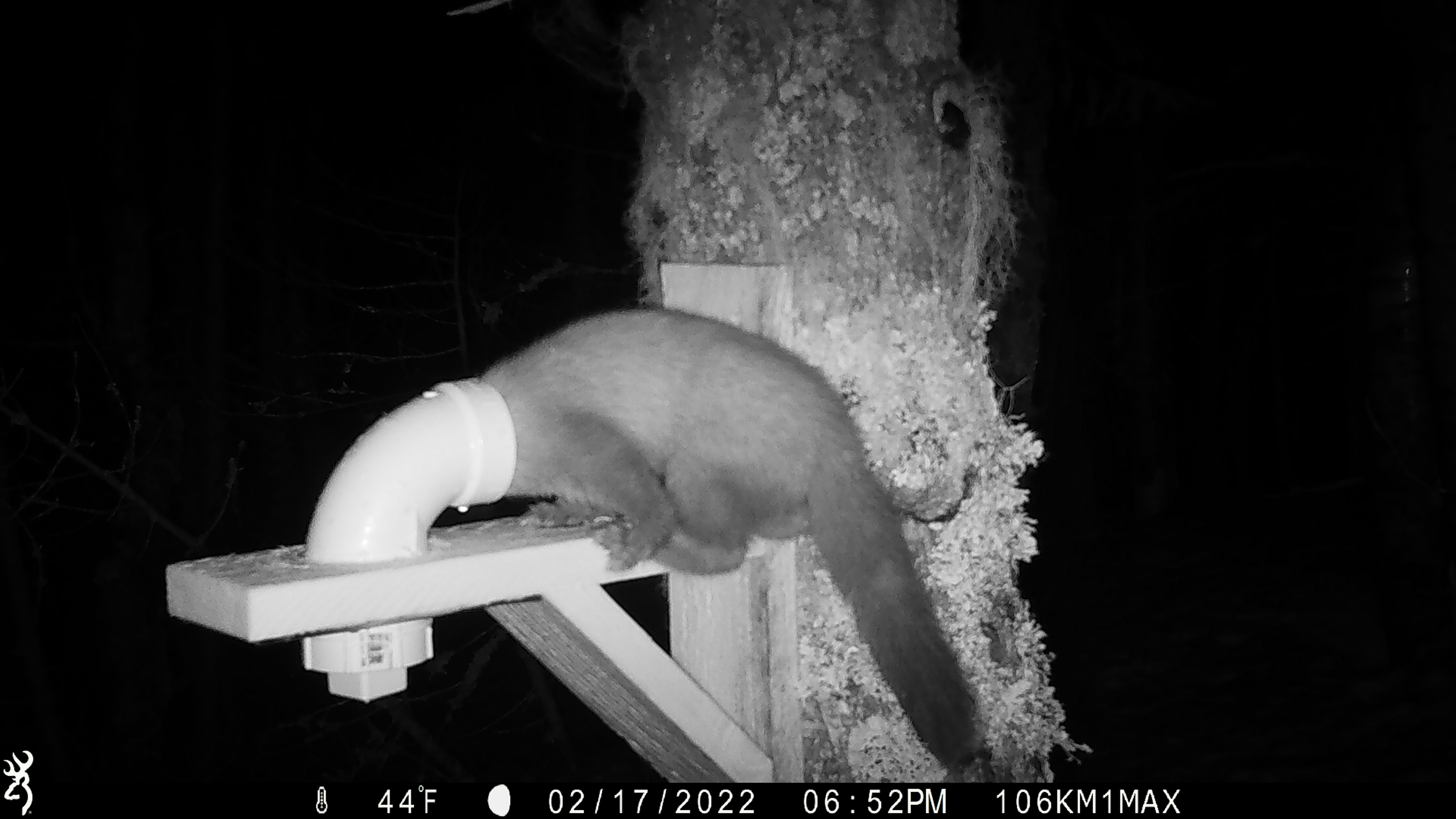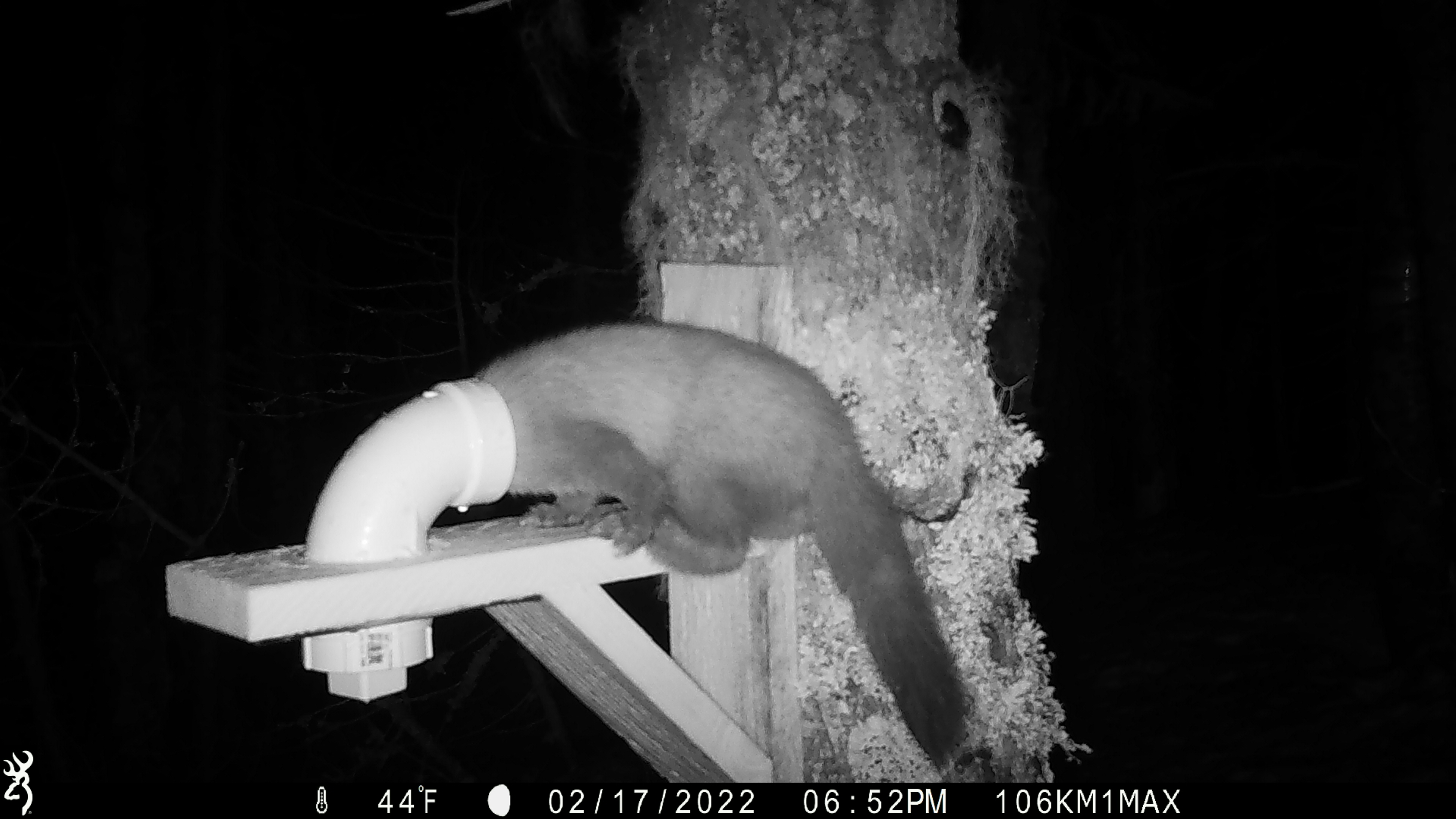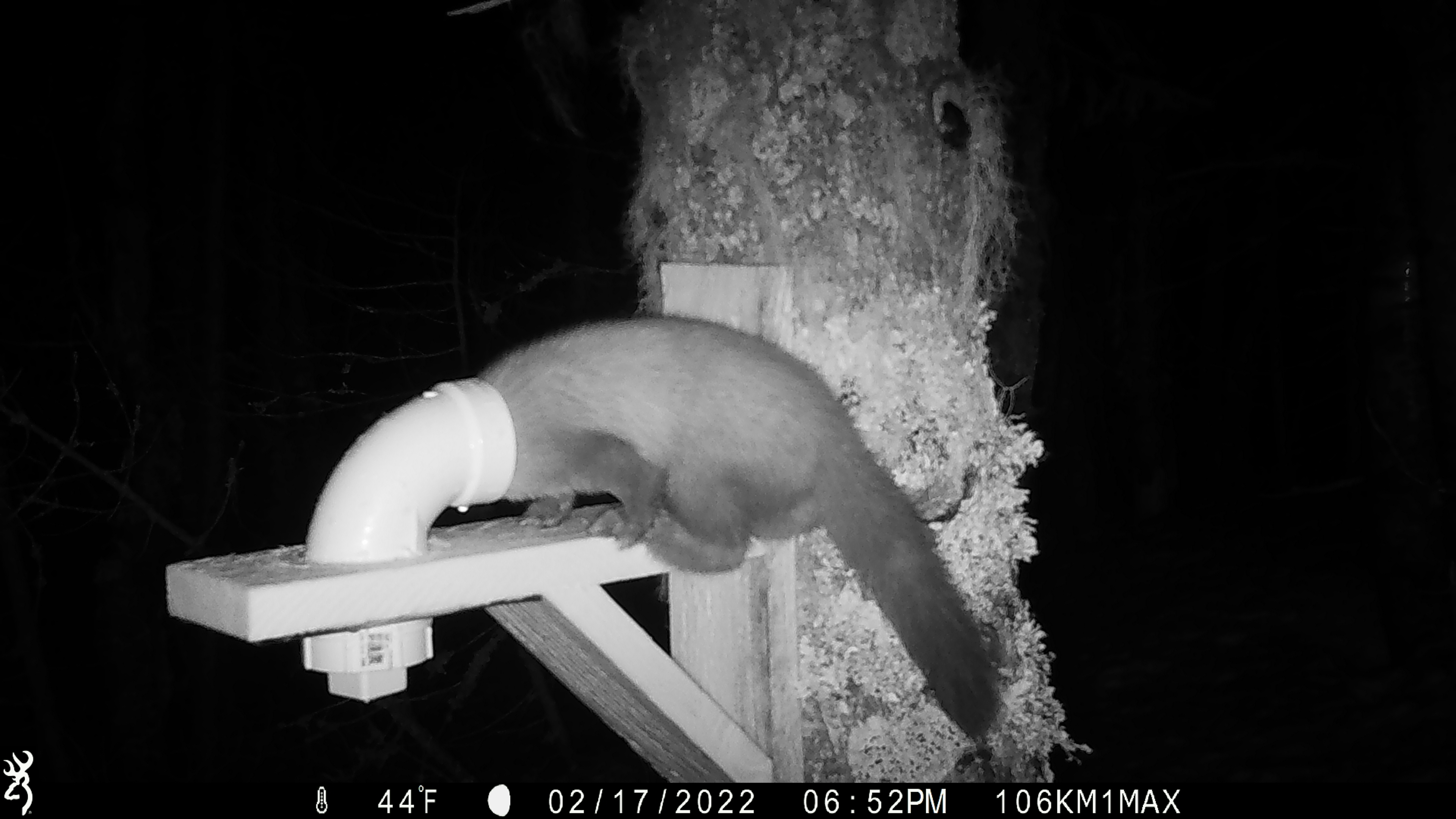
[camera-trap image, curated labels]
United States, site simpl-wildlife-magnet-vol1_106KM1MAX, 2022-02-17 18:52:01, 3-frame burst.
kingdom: Animalia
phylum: Chordata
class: Mammalia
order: Carnivora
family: Mustelidae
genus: Martes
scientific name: Martes americana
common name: american marten